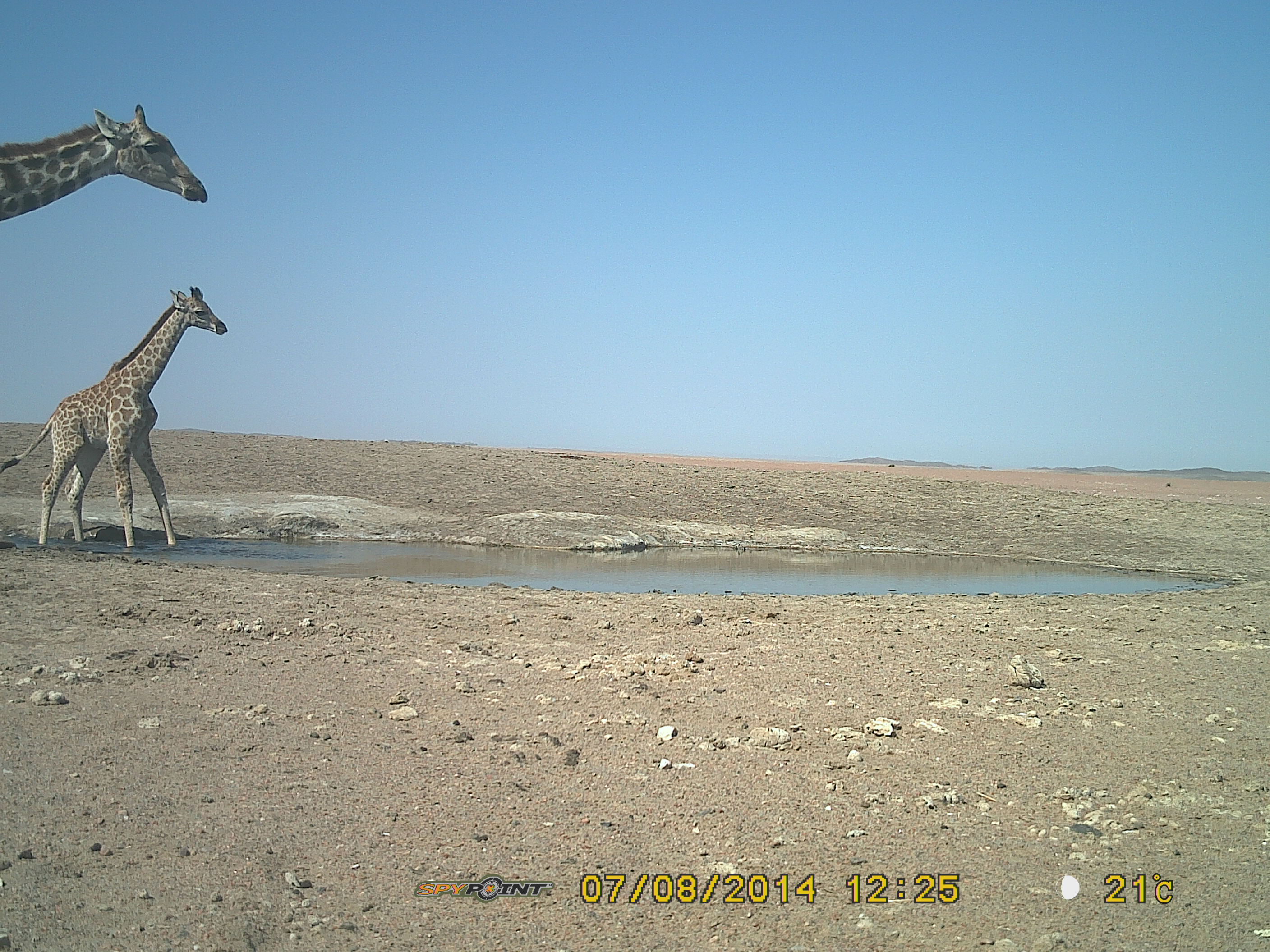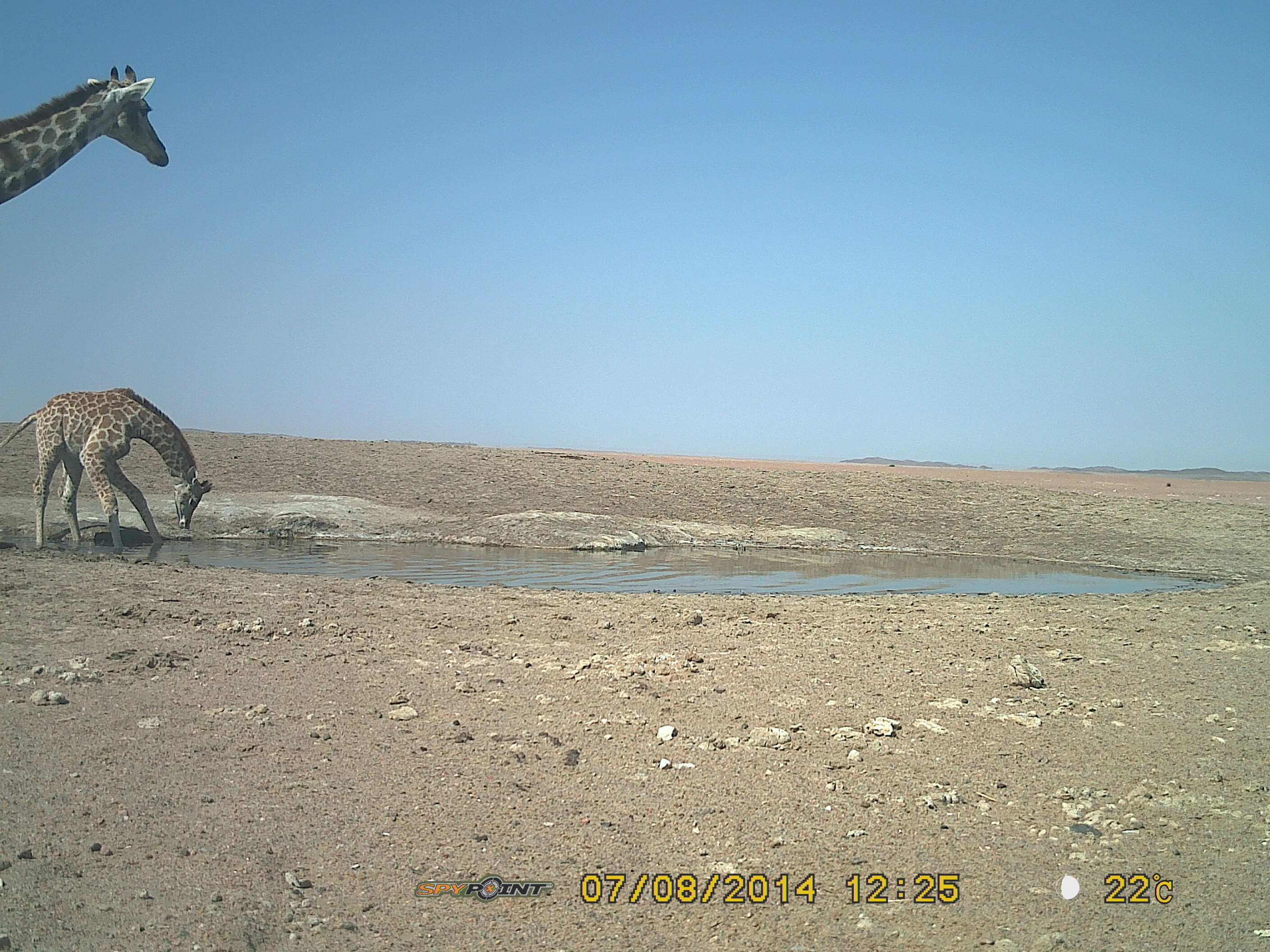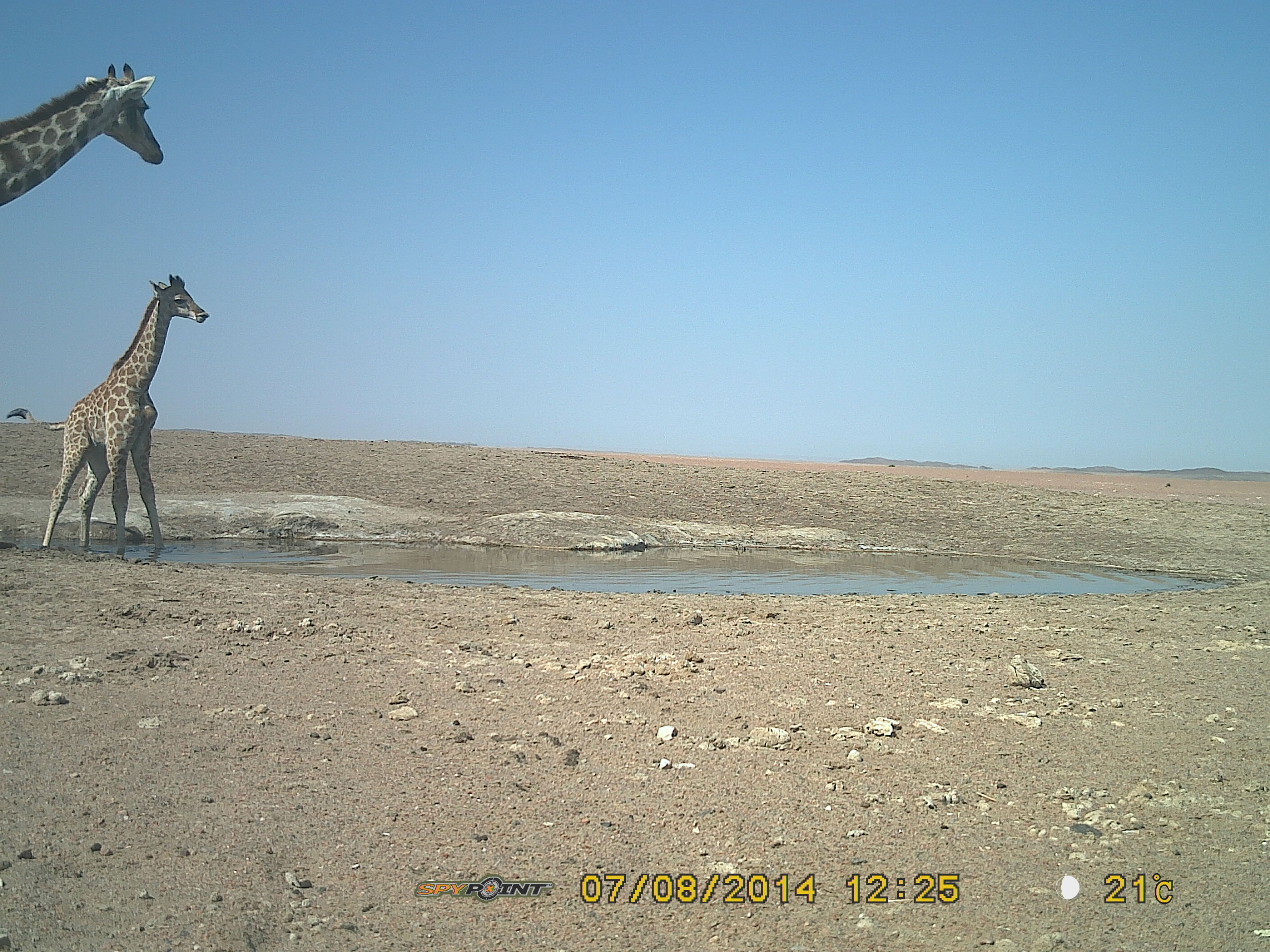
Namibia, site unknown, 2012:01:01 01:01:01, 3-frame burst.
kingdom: Animalia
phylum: Chordata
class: Mammalia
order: Artiodactyla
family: Giraffidae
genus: Giraffa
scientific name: Giraffa camelopardalis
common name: giraffe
Giraffa camelopardalis (giraffe).